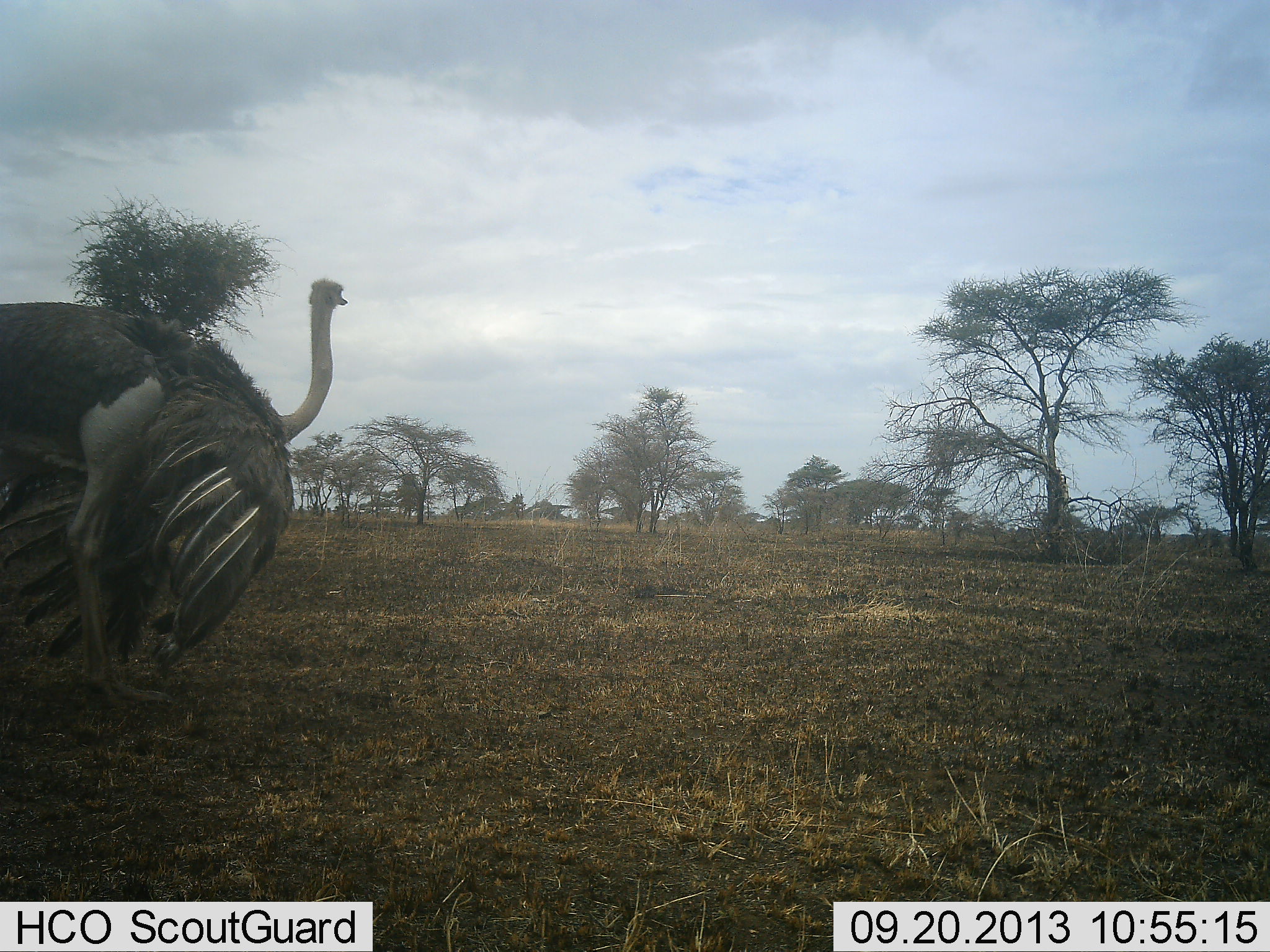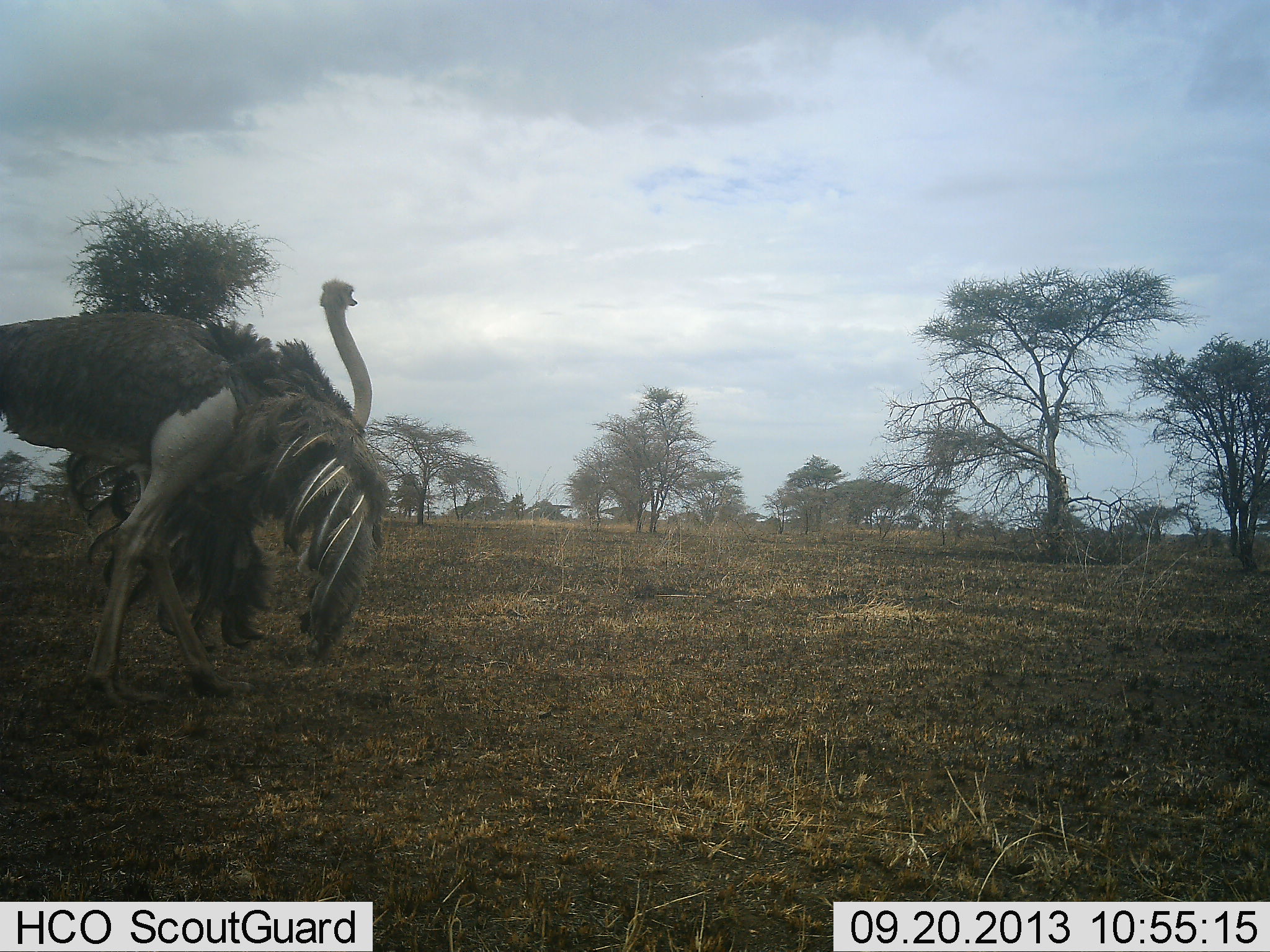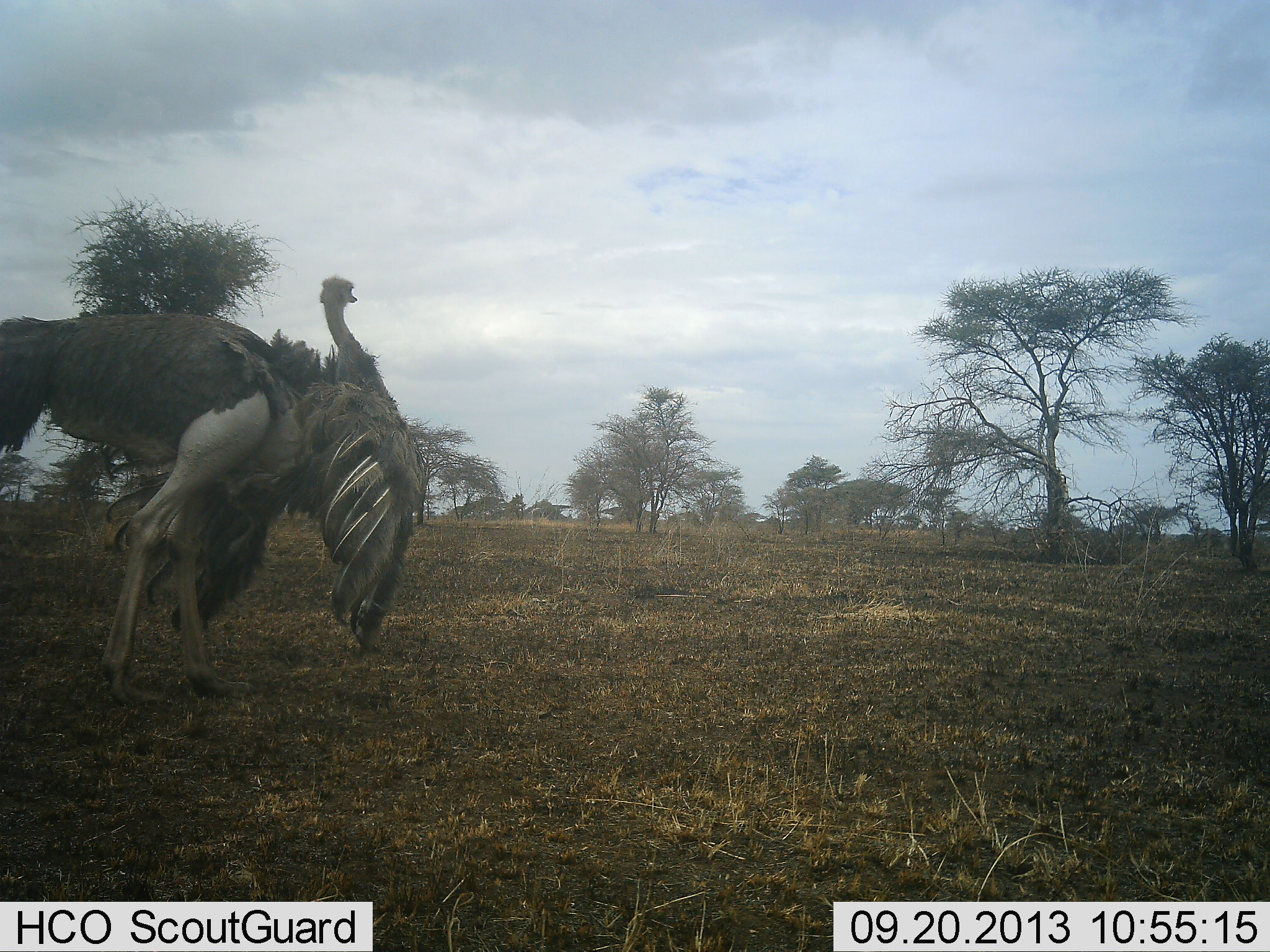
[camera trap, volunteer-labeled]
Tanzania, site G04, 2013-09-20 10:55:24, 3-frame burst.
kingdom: Animalia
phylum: Chordata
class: Aves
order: Struthioniformes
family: Struthionidae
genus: Struthio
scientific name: Struthio camelus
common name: ostrich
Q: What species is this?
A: Ostrich (Struthio camelus).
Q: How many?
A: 1.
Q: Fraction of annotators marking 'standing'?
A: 0%.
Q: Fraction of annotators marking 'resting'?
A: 0%.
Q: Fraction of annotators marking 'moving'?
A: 100%.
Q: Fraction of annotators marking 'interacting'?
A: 10%.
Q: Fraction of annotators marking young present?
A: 0%.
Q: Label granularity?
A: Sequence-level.